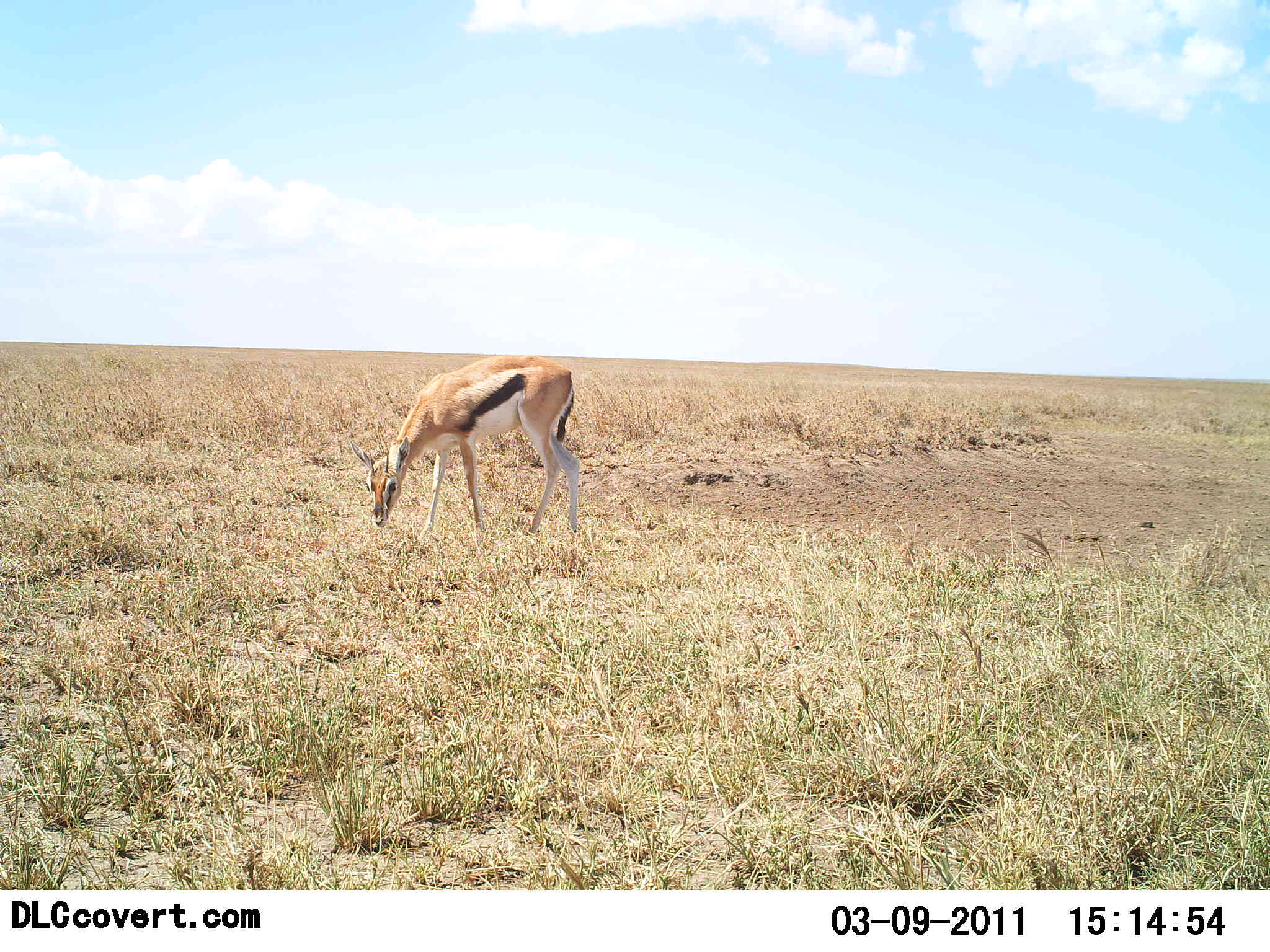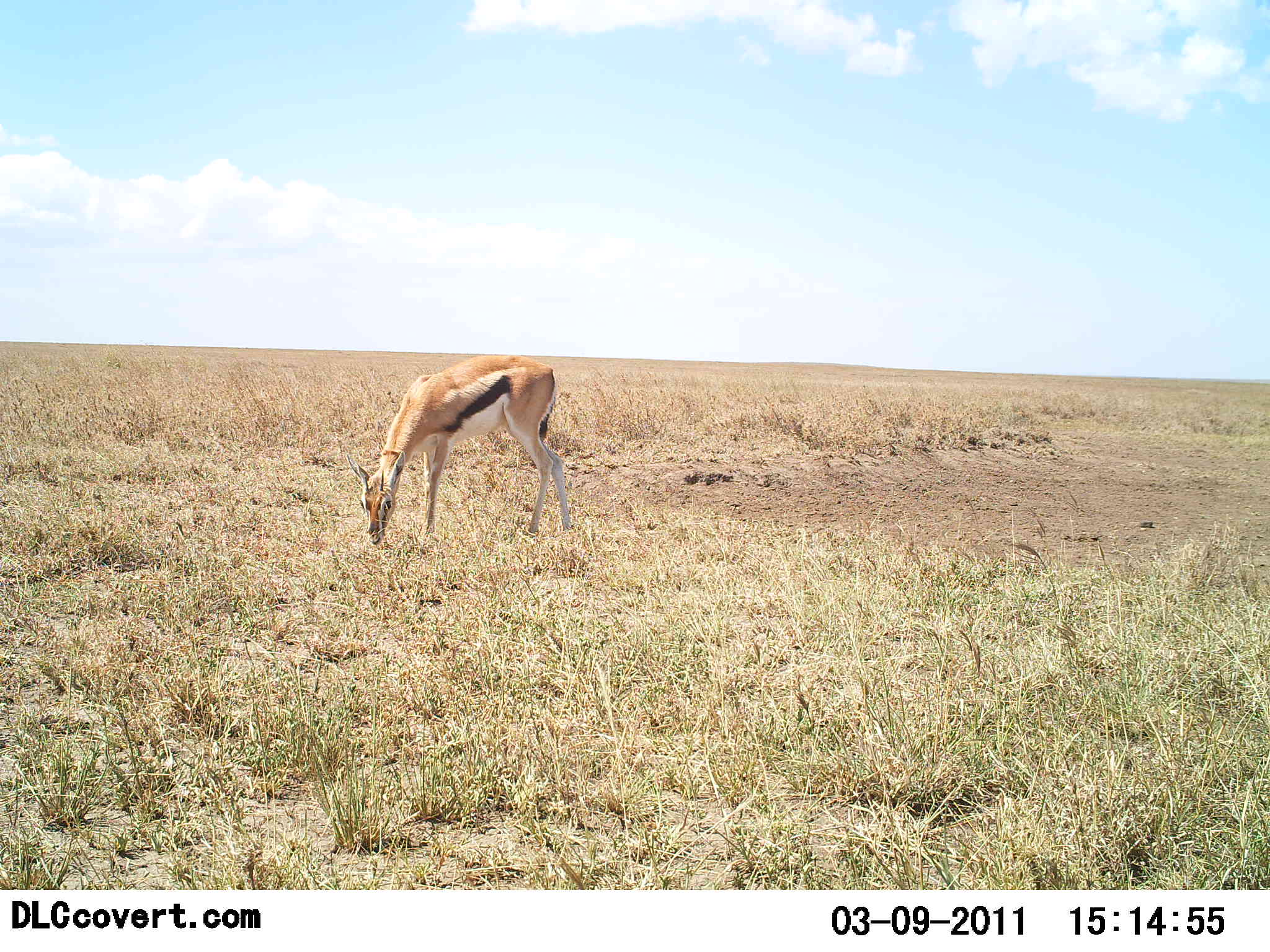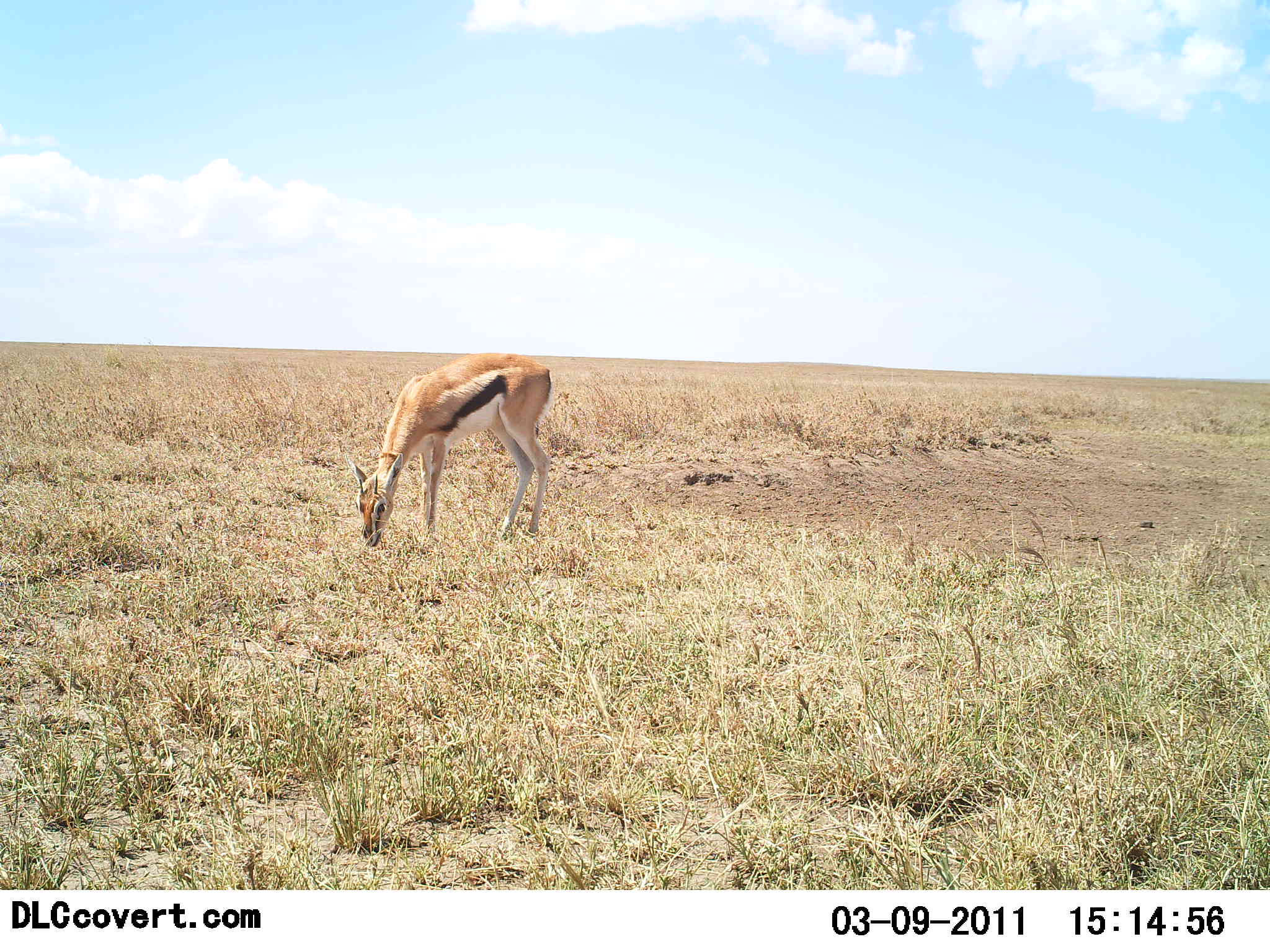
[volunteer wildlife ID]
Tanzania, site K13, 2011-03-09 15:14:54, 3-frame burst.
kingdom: Animalia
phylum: Chordata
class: Mammalia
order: Artiodactyla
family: Bovidae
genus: Eudorcas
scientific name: Eudorcas thomsonii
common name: thomson's gazelle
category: gazellethomsons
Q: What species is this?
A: Gazellethomsons (thomson's gazelle) (Eudorcas thomsonii).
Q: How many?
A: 1.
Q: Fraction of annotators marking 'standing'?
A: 0%.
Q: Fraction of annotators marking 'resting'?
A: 0%.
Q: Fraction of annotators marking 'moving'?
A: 8%.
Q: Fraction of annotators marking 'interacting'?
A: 0%.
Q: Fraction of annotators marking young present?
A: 0%.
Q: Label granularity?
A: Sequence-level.